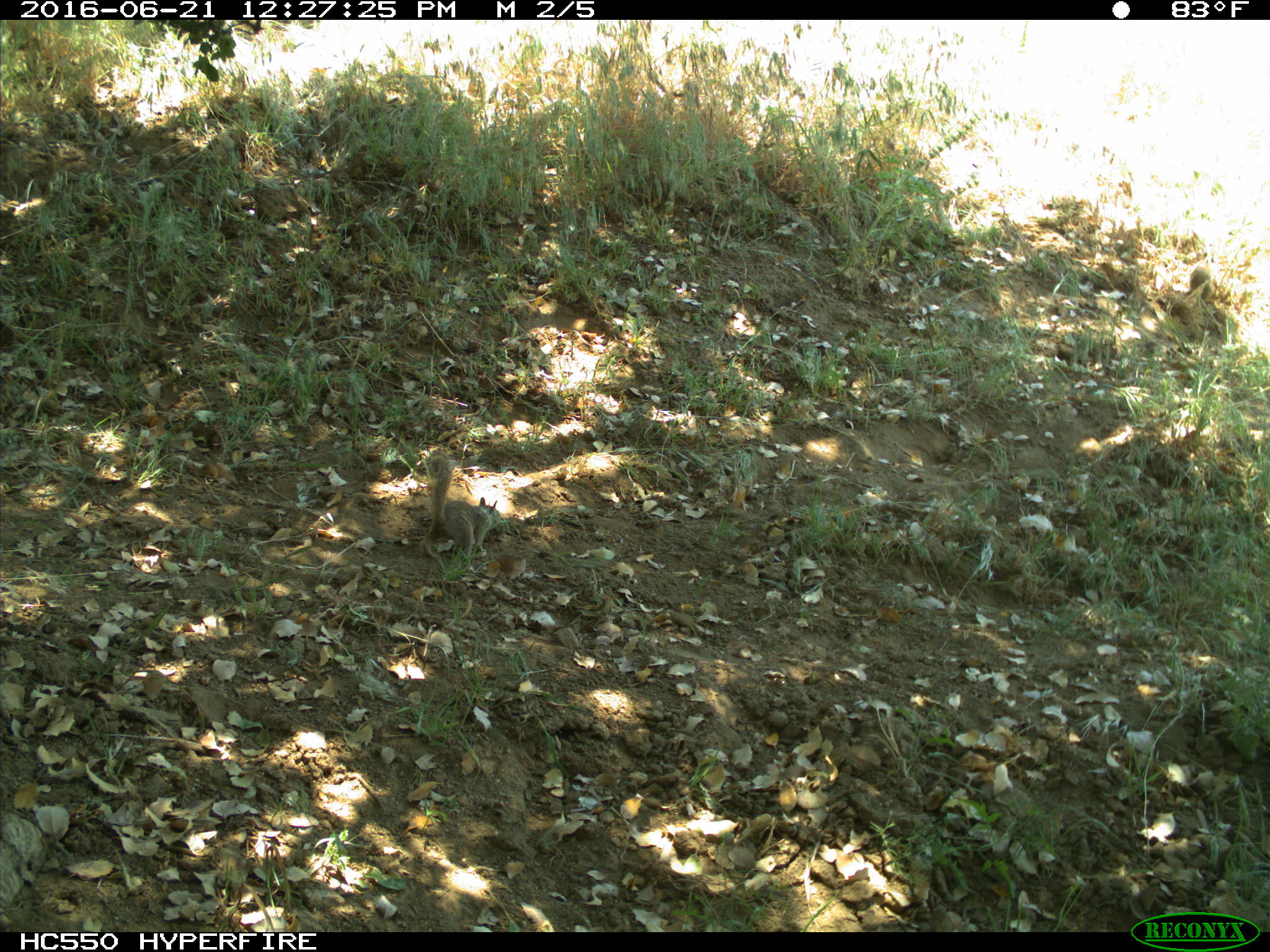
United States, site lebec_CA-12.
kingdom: Animalia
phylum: Chordata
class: Mammalia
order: Rodentia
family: Sciuridae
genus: Otospermophilus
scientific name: Otospermophilus beecheyi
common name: california ground squirrel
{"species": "Otospermophilus beecheyi (california ground squirrel)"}